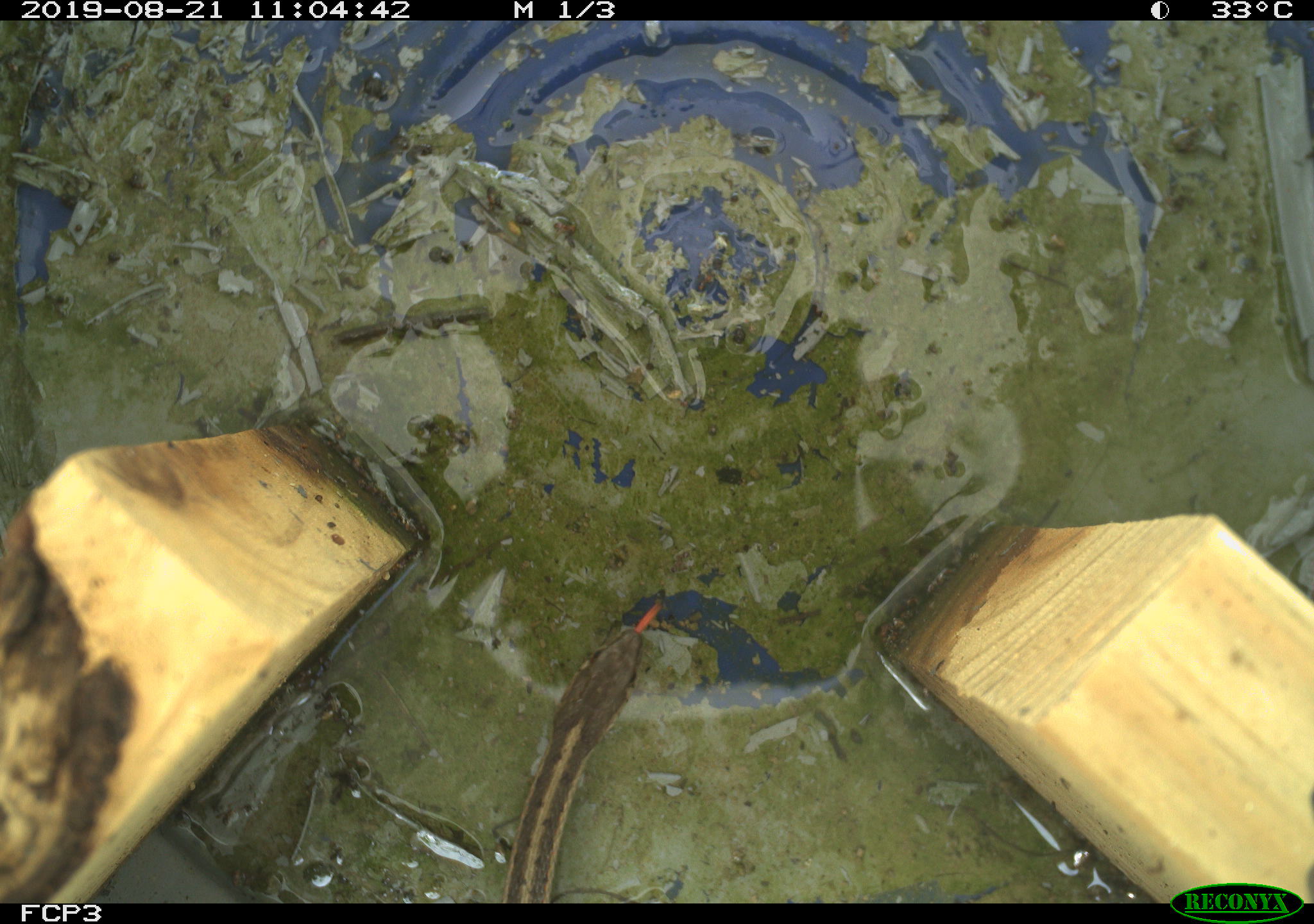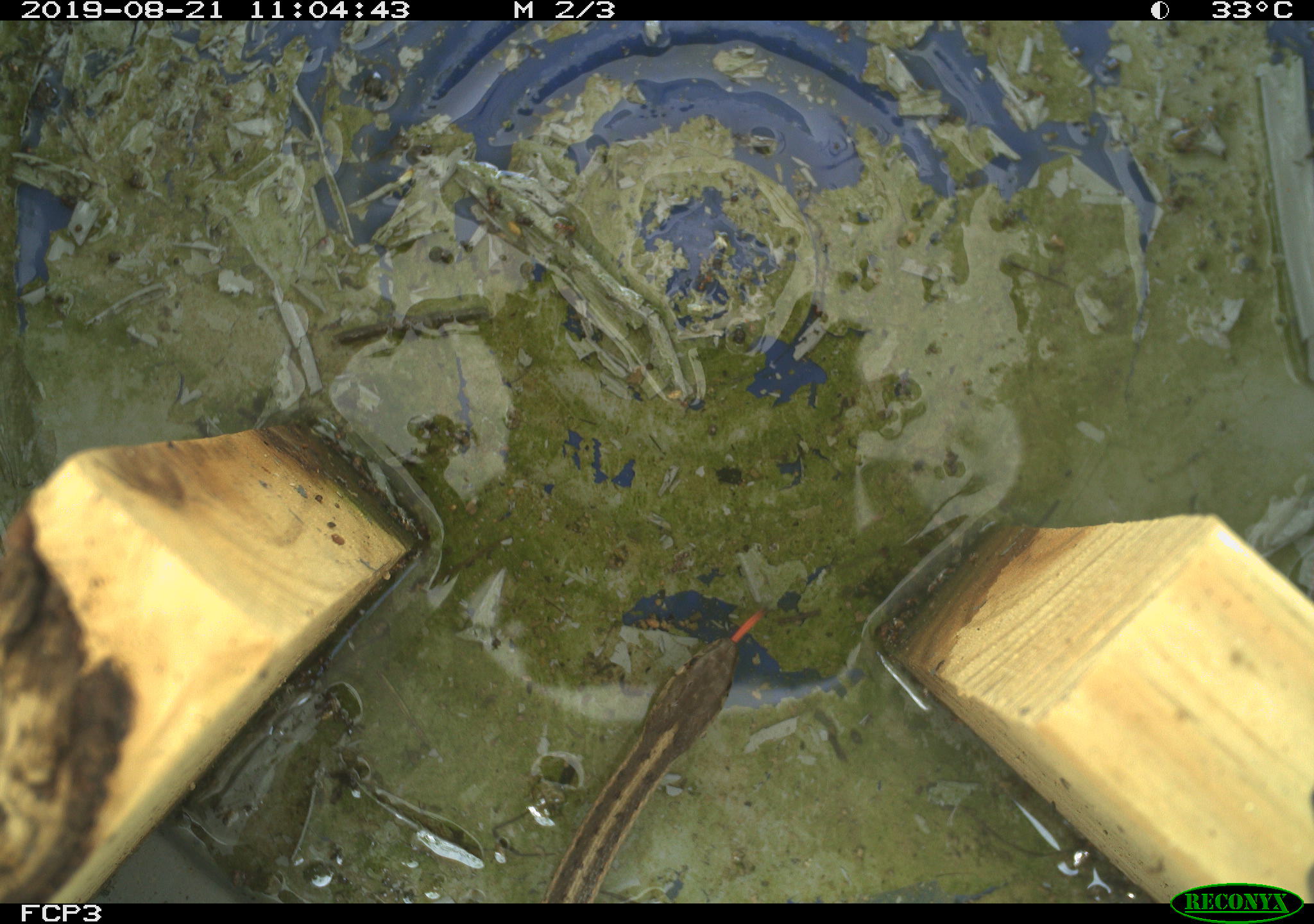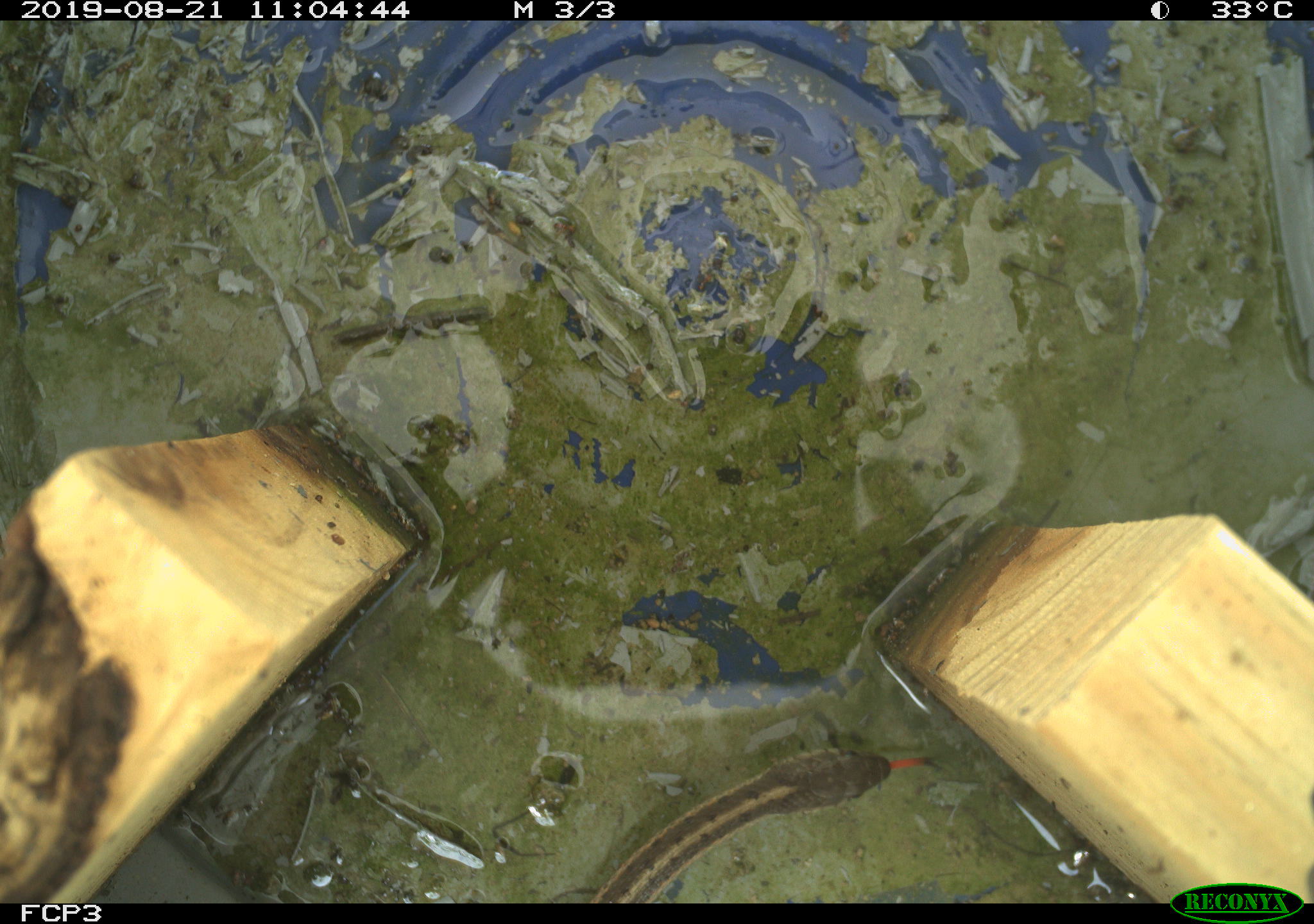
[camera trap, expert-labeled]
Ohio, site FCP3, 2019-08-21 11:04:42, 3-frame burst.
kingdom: Animalia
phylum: Chordata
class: Reptilia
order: Squamata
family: Colubridae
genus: Thamnophis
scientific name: Thamnophis sirtalis sirtalis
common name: eastern gartersnake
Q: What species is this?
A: Eastern gartersnake (Thamnophis sirtalis sirtalis).